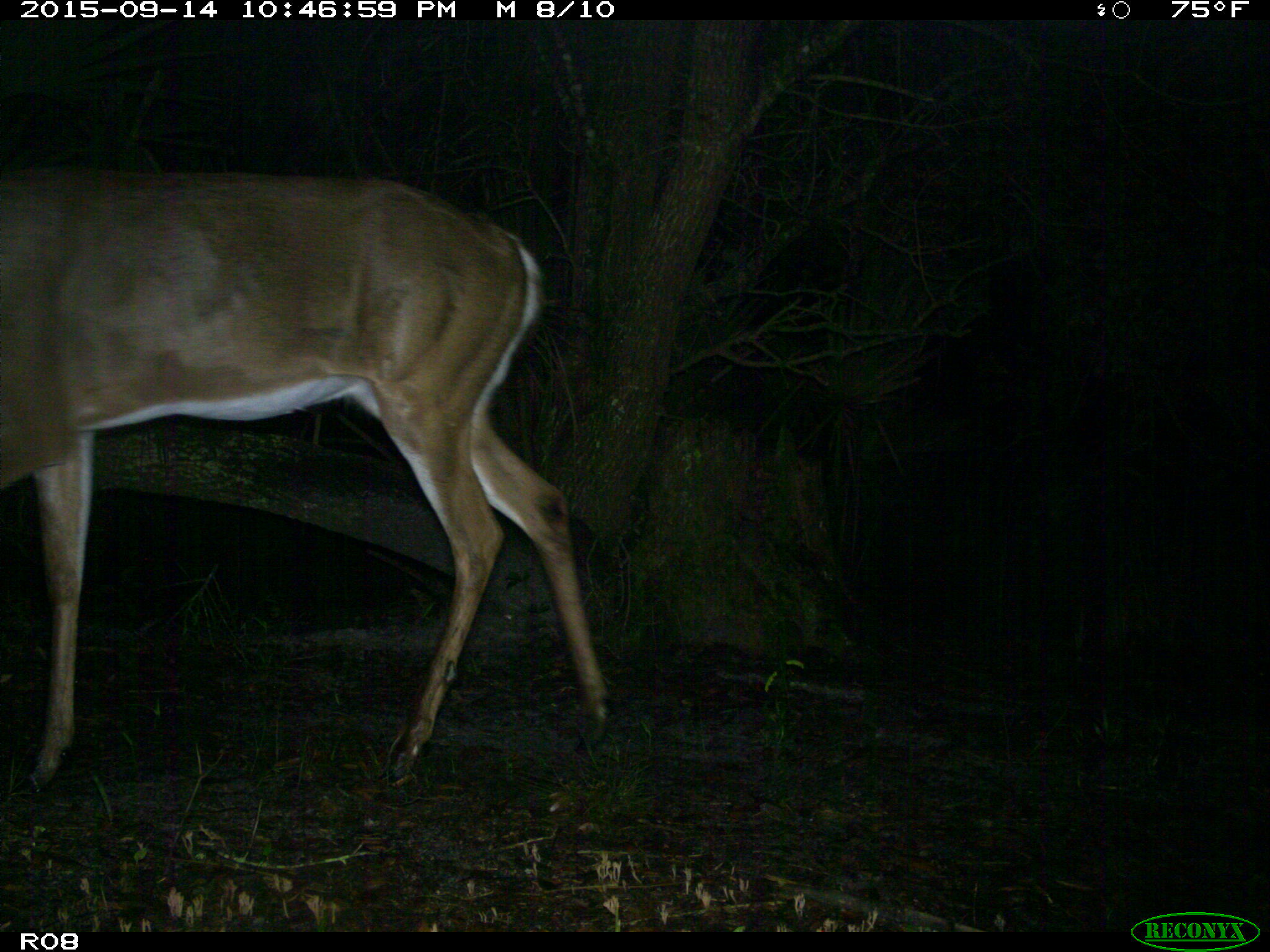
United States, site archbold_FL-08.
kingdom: Animalia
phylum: Chordata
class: Mammalia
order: Artiodactyla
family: Cervidae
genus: Odocoileus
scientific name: Odocoileus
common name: deer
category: unidentified deer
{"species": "unidentified deer (deer) (Odocoileus)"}